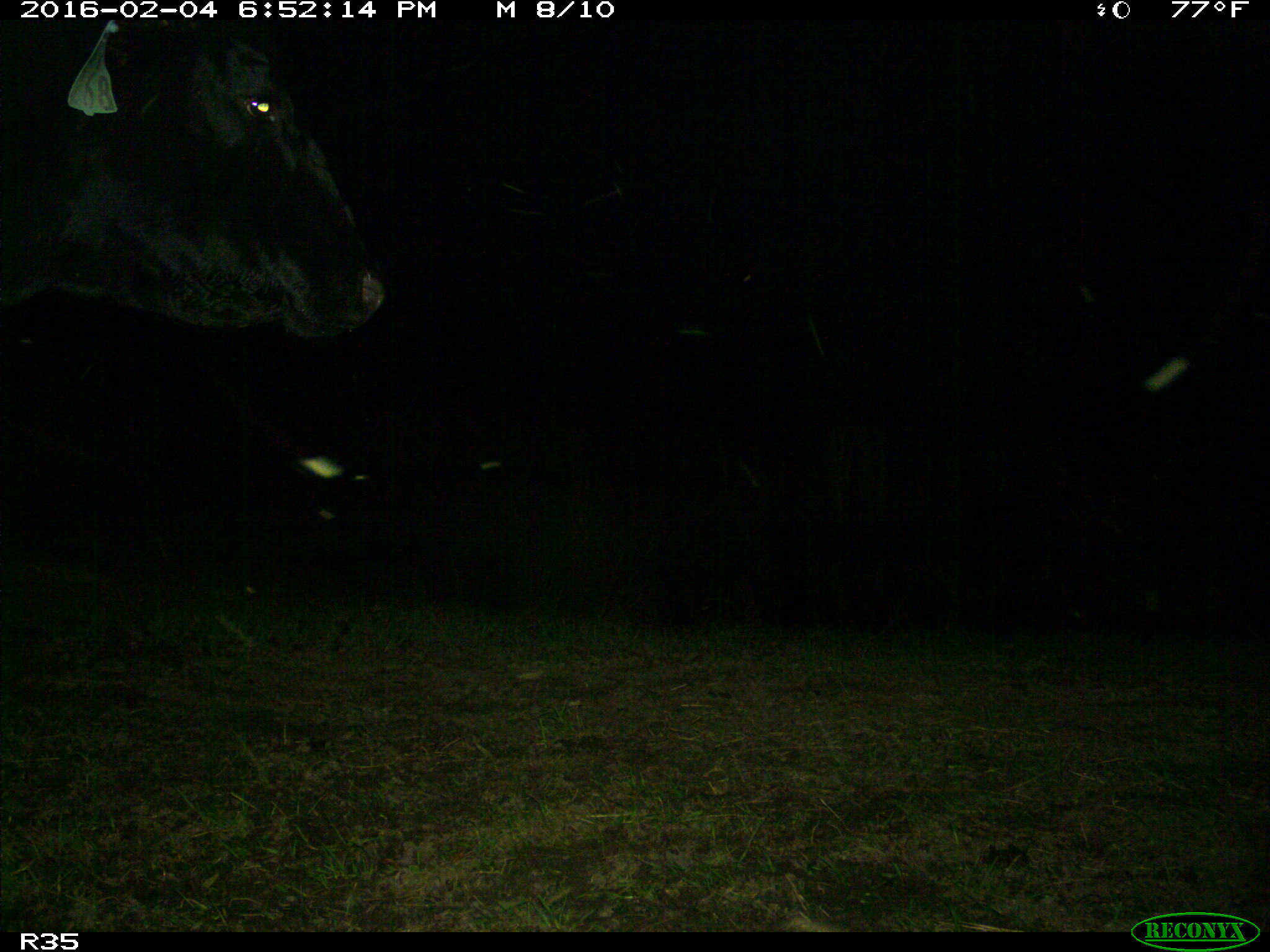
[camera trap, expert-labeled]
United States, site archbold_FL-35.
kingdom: Animalia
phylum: Chordata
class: Mammalia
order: Artiodactyla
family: Bovidae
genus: Bos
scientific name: Bos taurus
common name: domestic cow